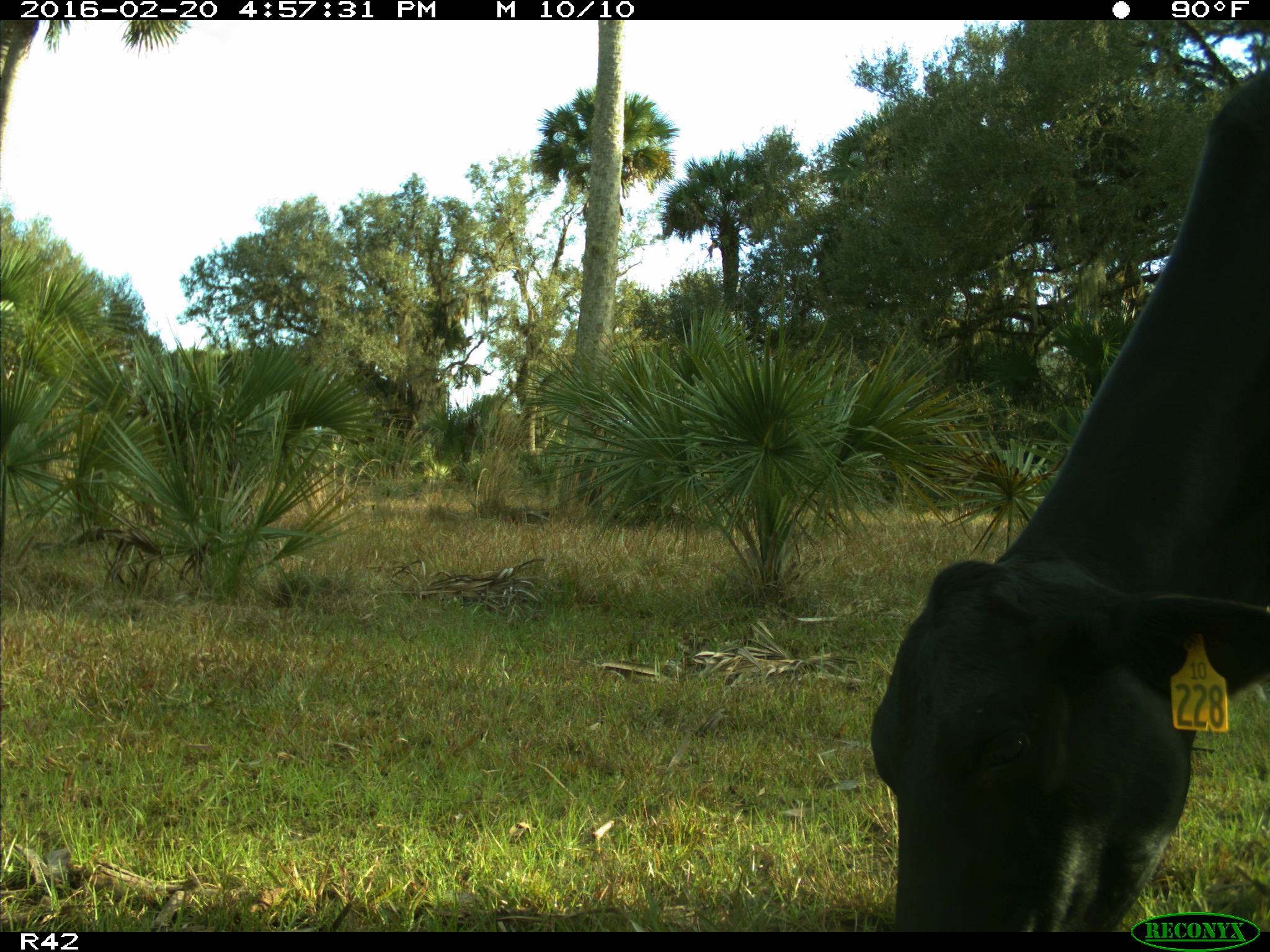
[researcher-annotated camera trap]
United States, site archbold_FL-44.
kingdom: Animalia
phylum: Chordata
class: Mammalia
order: Artiodactyla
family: Bovidae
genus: Bos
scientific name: Bos taurus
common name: domestic cow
Bos taurus (domestic cow).